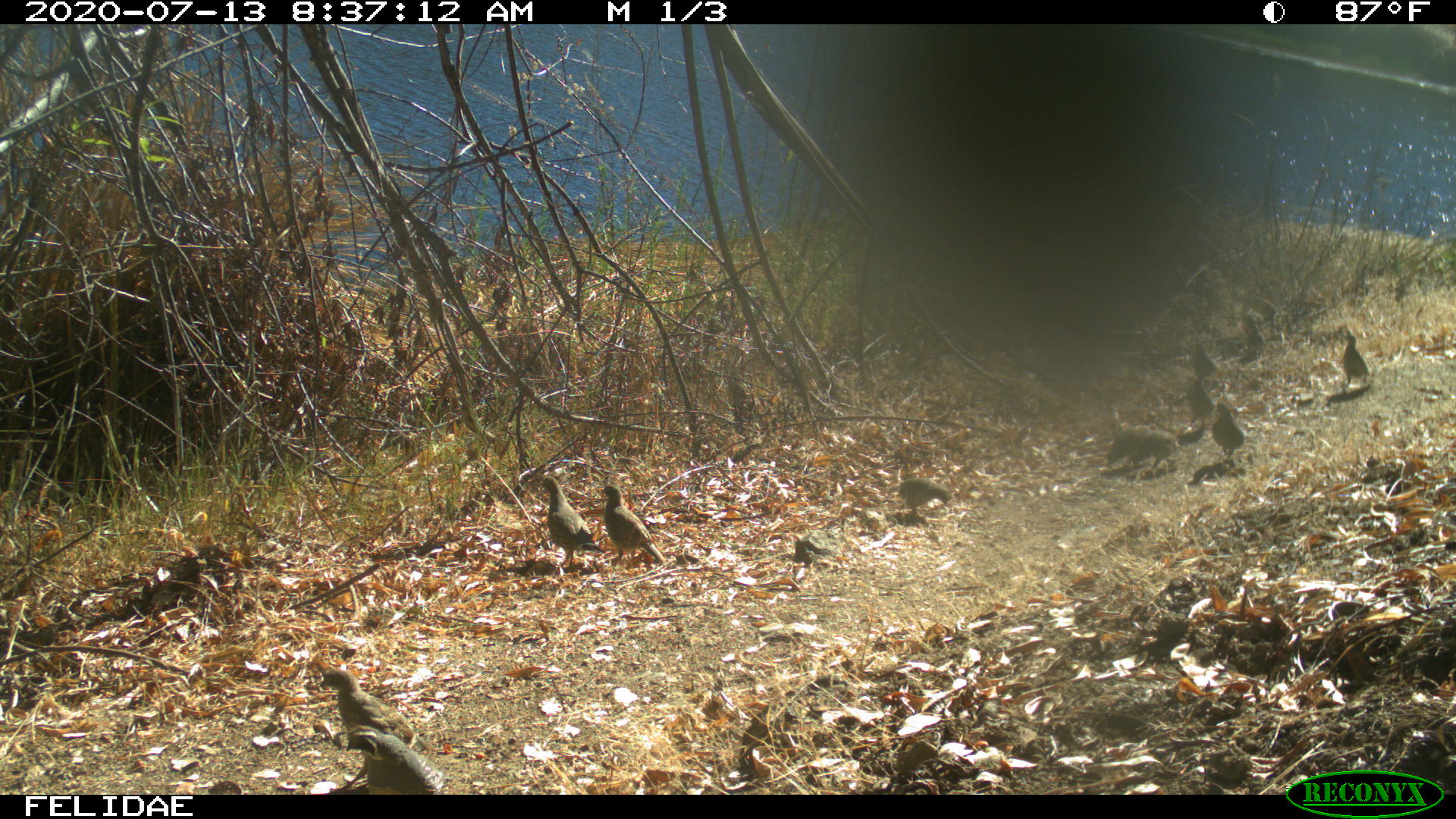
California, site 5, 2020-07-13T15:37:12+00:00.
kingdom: Animalia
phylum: Chordata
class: Aves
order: Galliformes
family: Odontophoridae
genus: Callipepla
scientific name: Callipepla californica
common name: california quail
California quail (Callipepla californica).